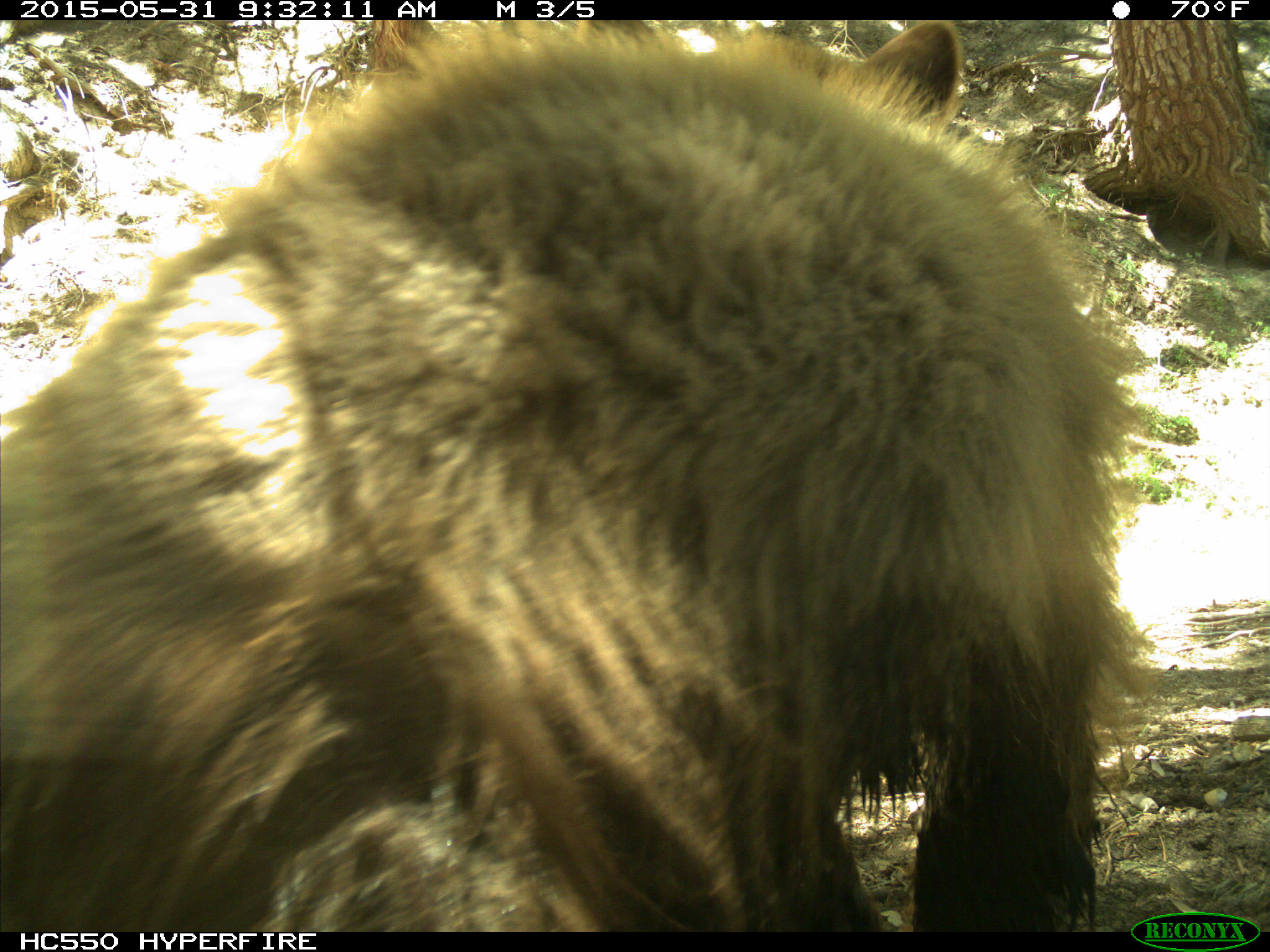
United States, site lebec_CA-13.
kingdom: Animalia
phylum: Chordata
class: Mammalia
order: Carnivora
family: Ursidae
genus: Ursus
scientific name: Ursus americanus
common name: american black bear